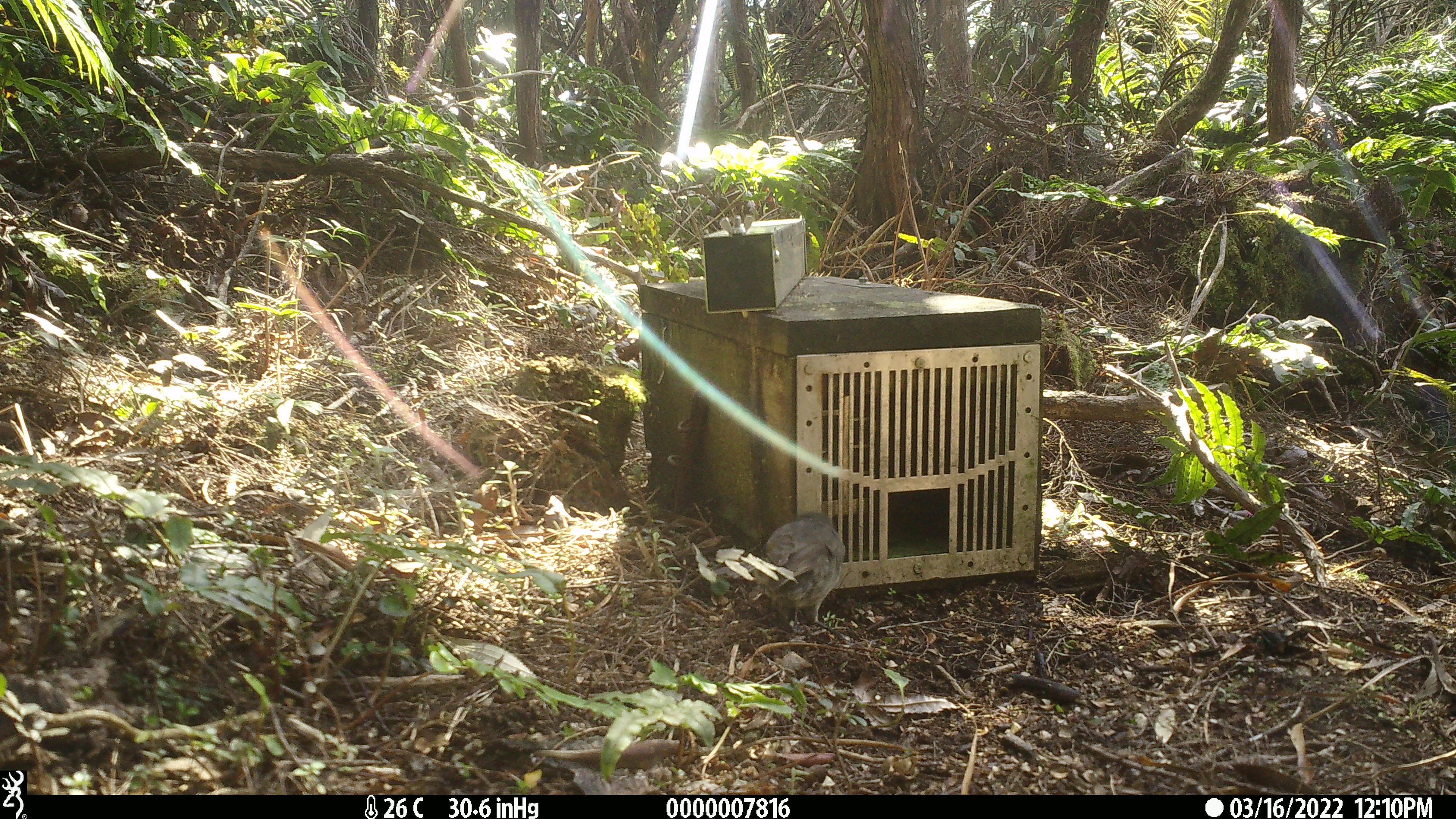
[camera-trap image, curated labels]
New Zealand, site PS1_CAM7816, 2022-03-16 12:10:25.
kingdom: Animalia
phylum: Chordata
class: Aves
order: Passeriformes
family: Petroicidae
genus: Petroica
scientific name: Petroica australis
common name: new zealand robin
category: robin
Robin (new zealand robin) (Petroica australis).